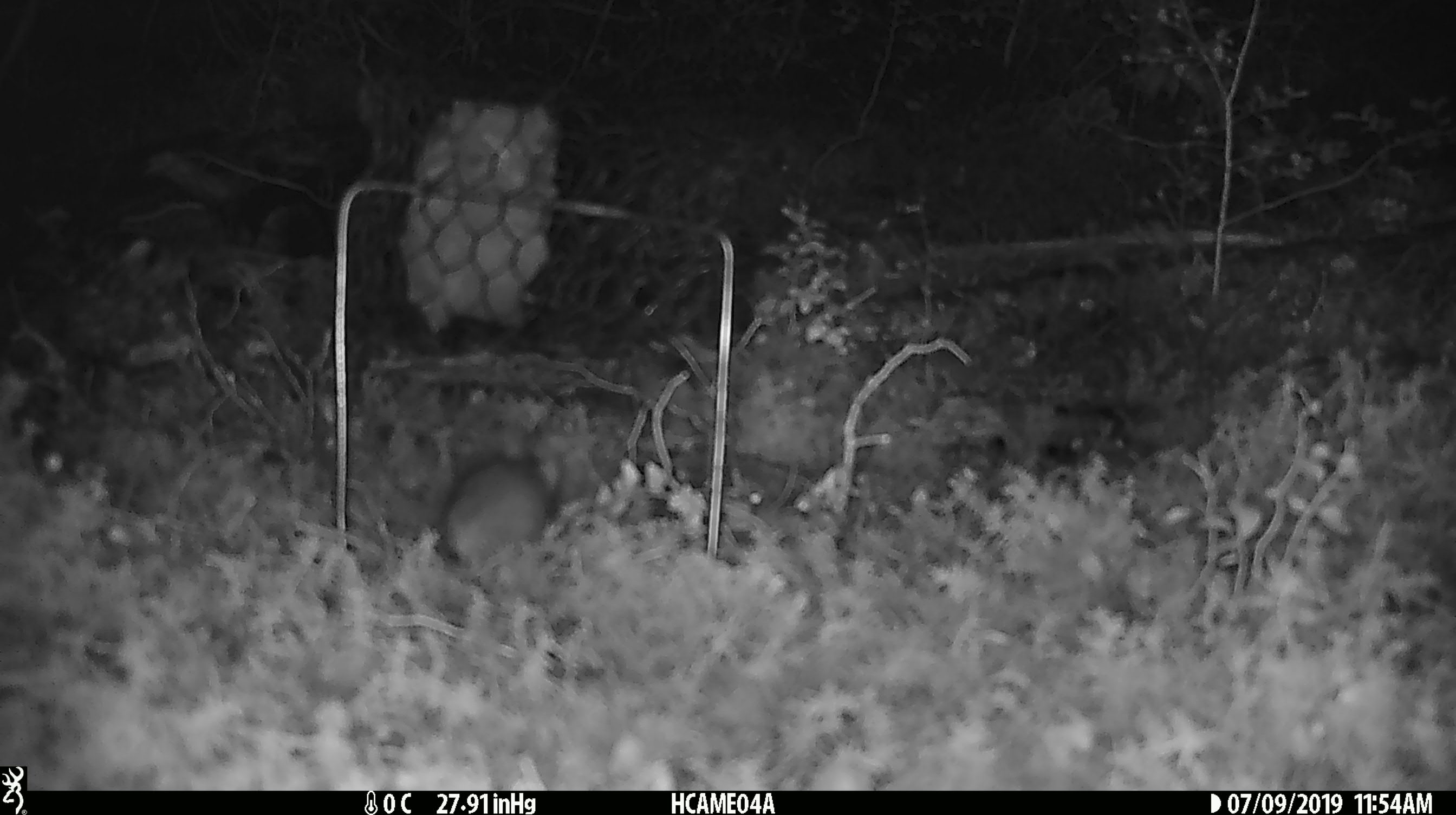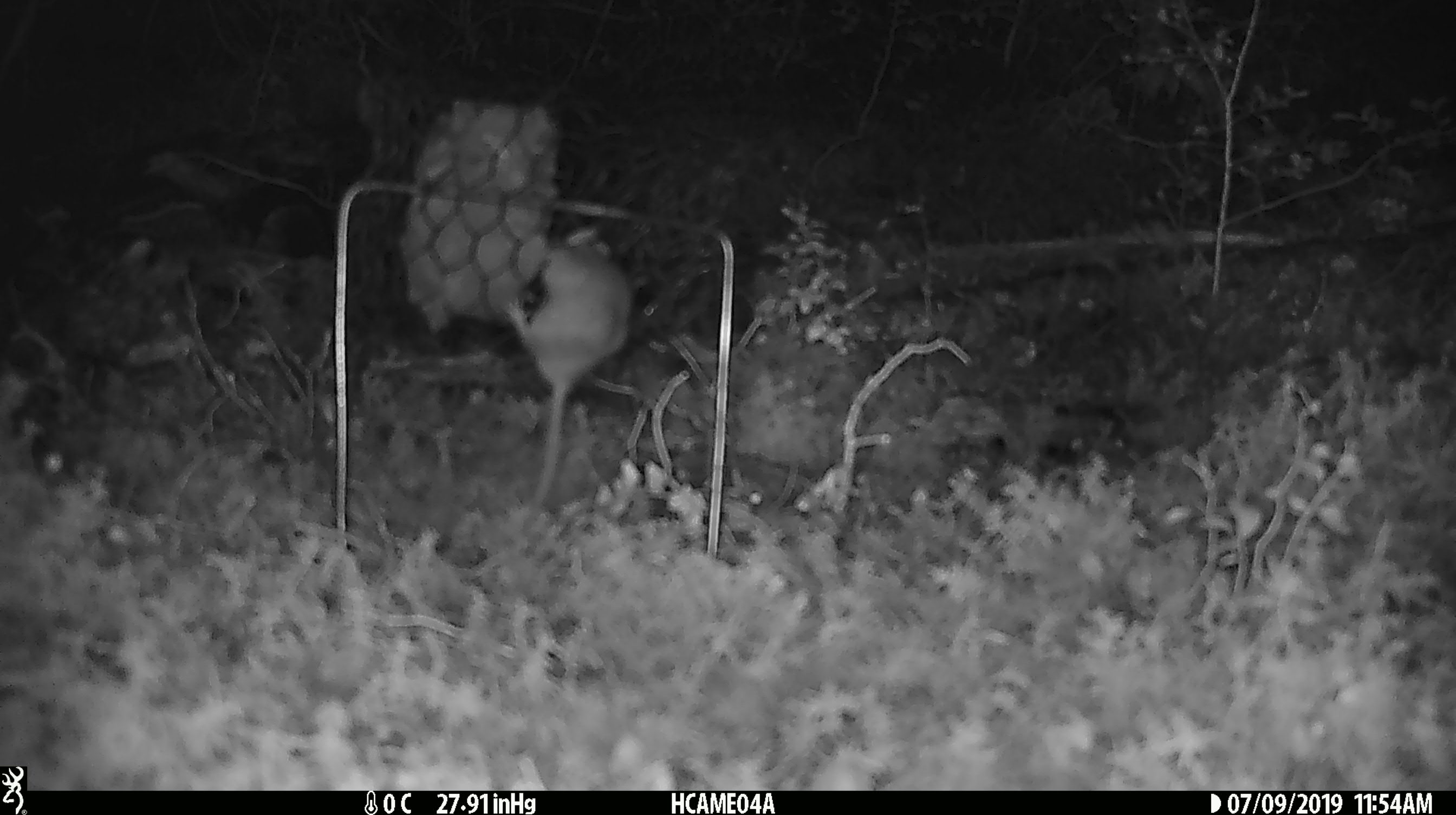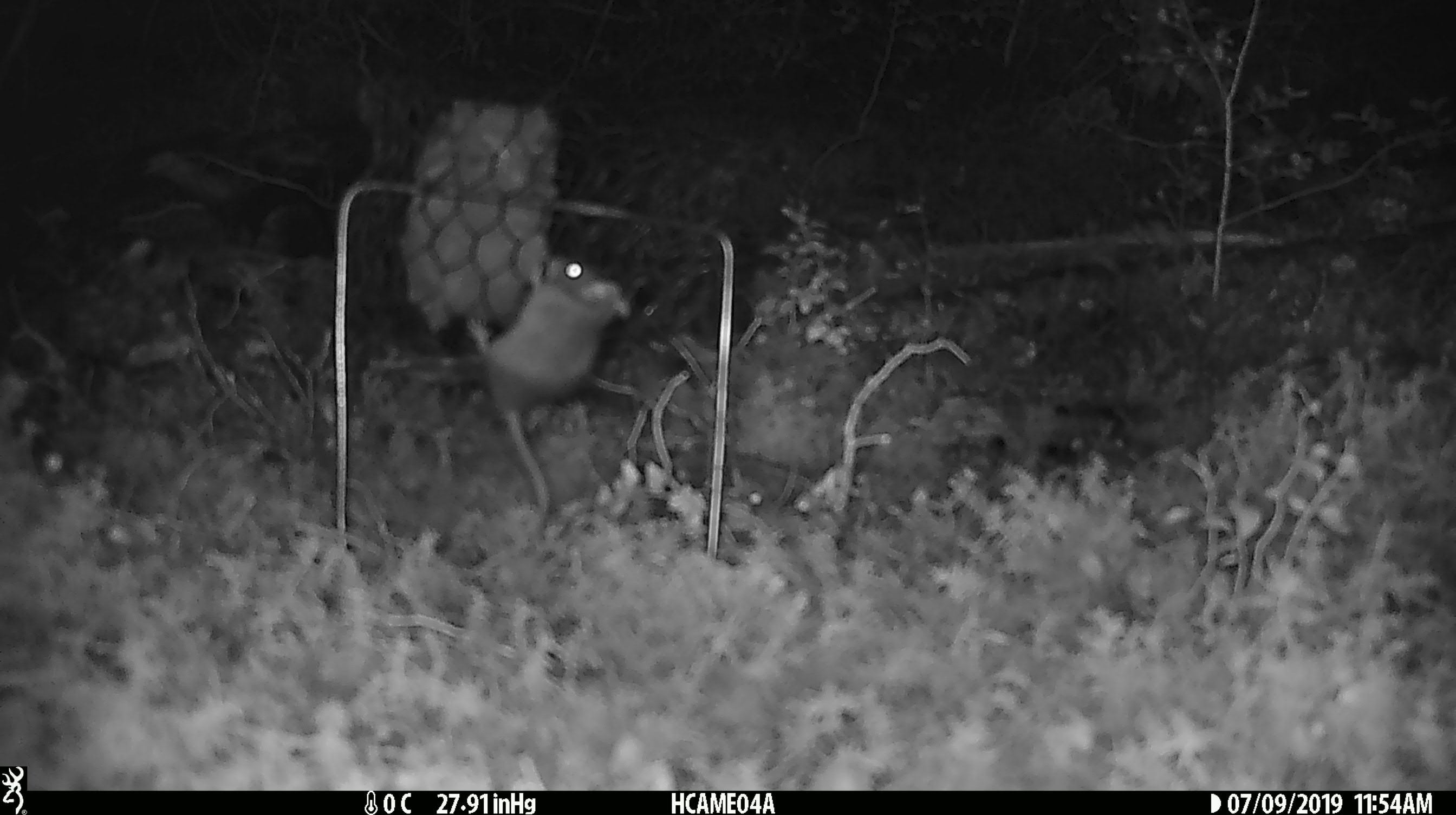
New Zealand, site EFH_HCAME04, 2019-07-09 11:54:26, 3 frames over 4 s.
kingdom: Animalia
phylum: Chordata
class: Mammalia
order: Rodentia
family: Muridae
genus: Mus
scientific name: Mus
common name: mouse